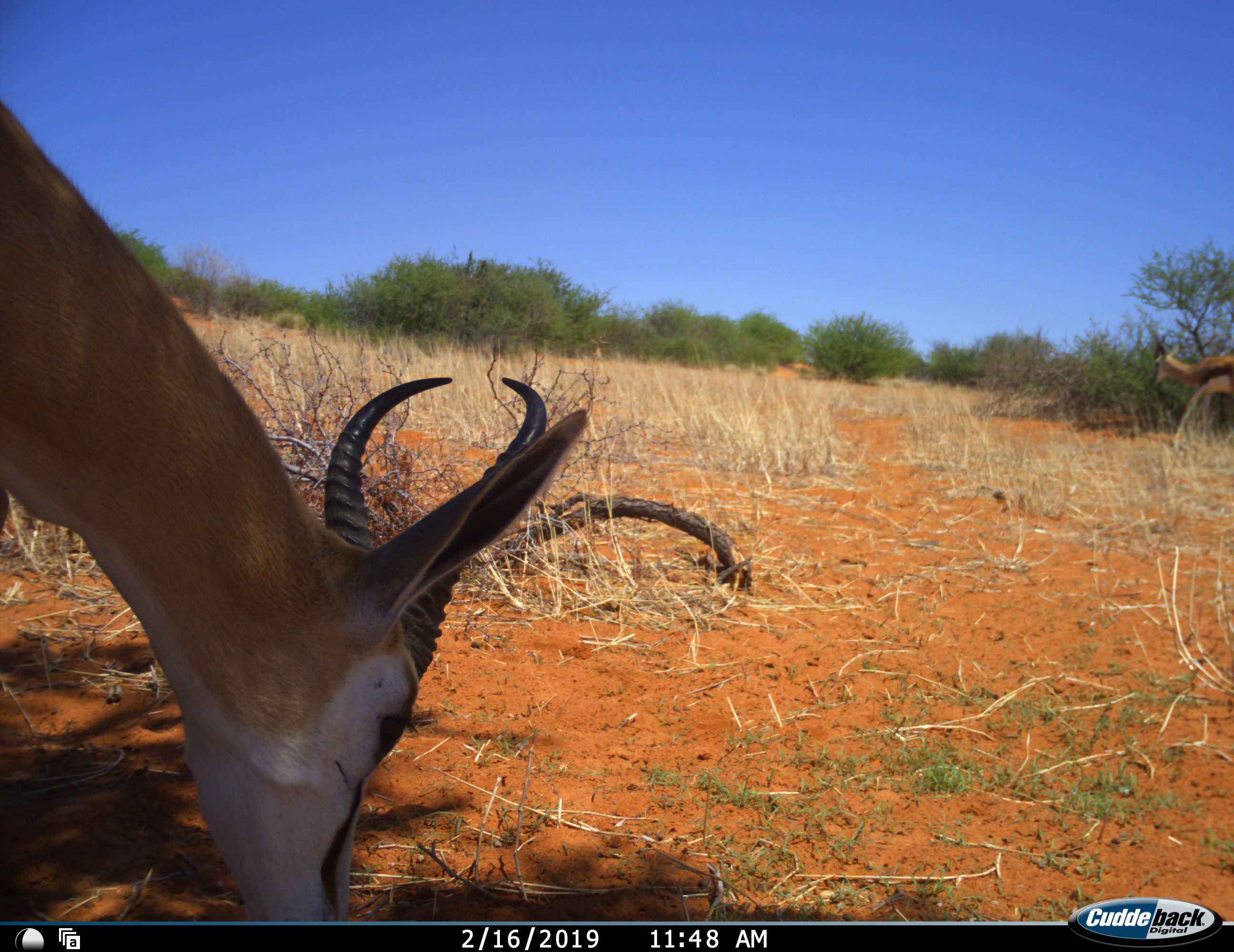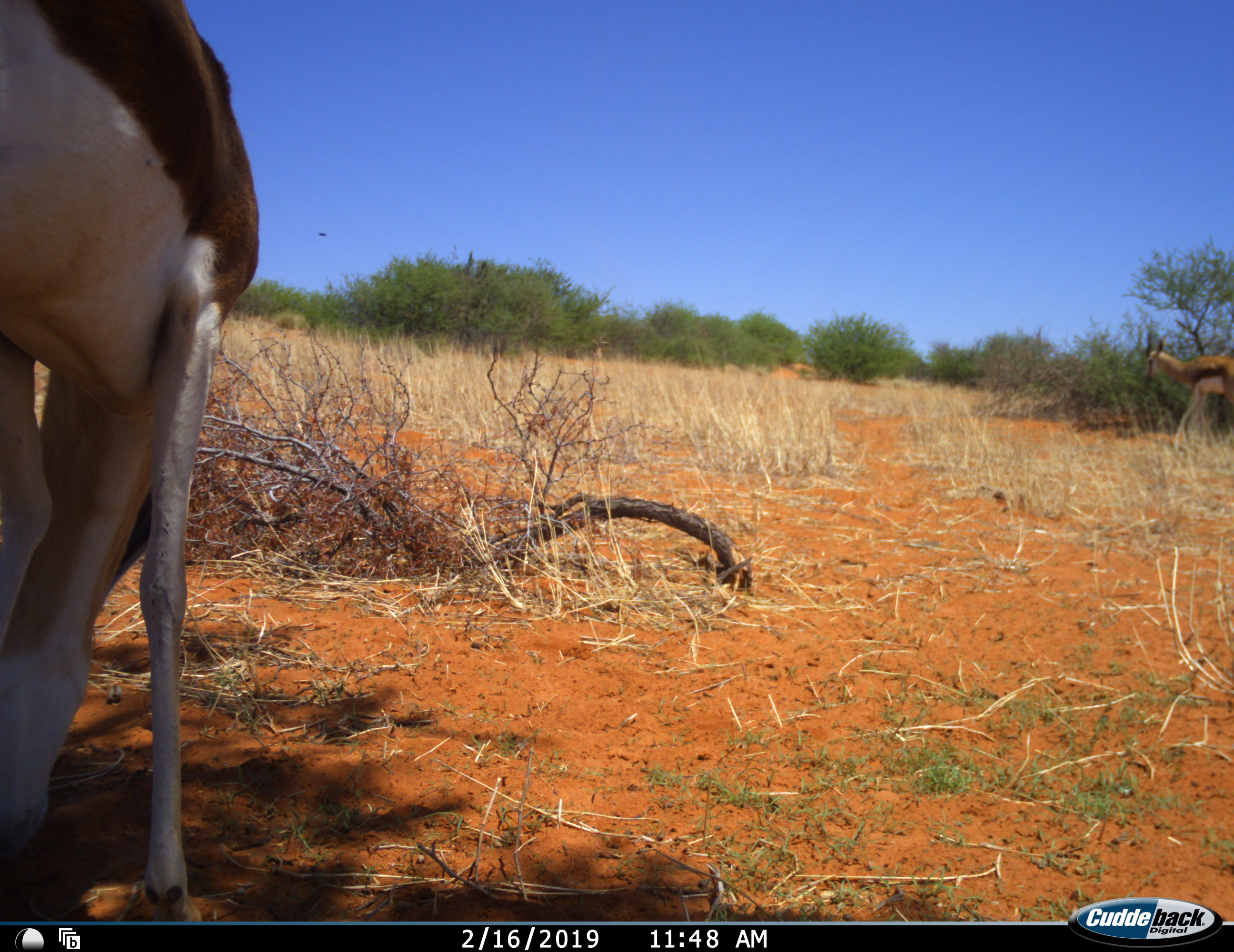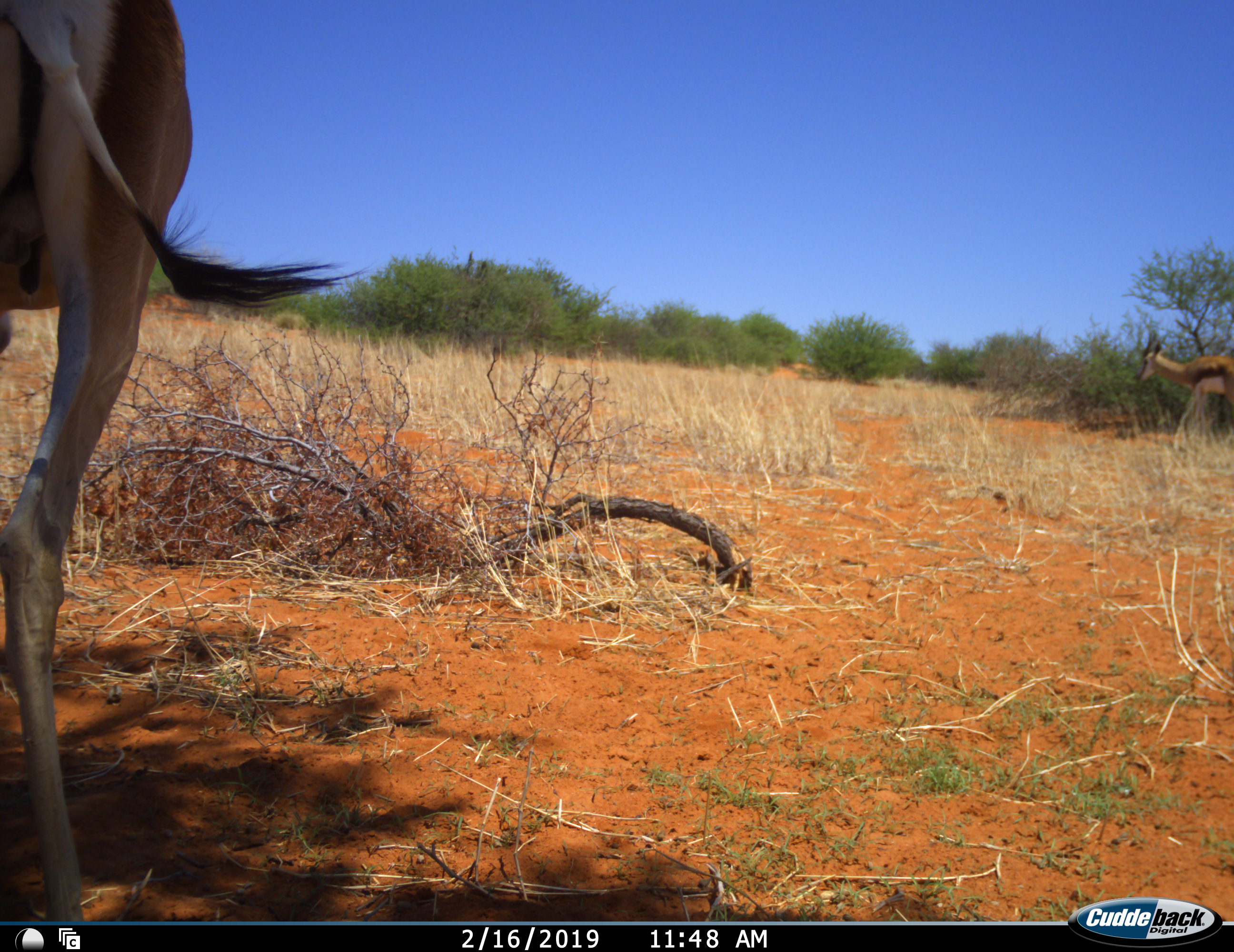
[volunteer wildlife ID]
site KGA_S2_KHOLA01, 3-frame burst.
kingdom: Animalia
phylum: Chordata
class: Mammalia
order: Artiodactyla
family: Bovidae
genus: Antidorcas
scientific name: Antidorcas marsupialis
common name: springbok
Springbok (Antidorcas marsupialis), count 2. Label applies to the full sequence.